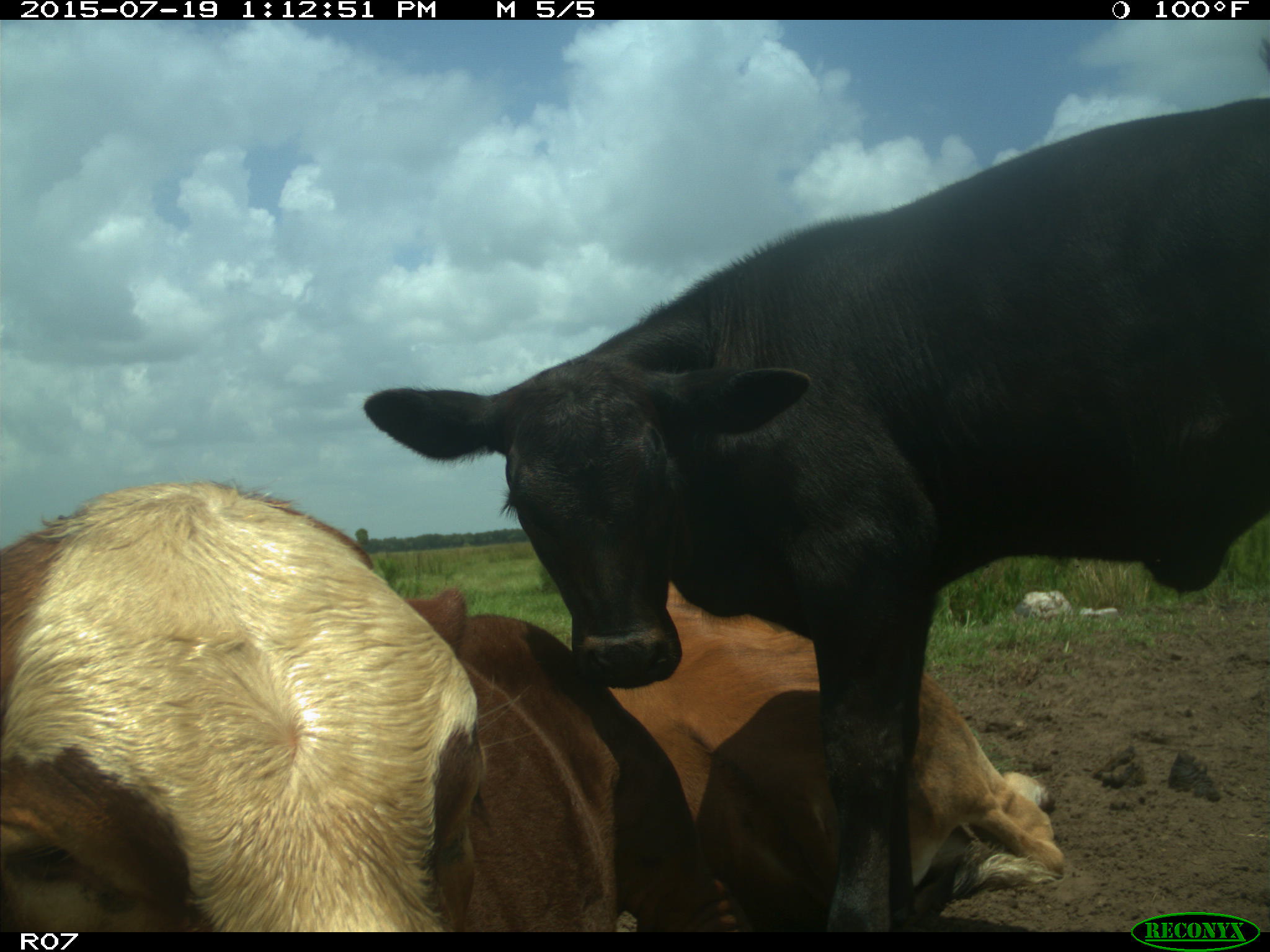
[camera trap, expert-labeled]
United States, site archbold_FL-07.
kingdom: Animalia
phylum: Chordata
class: Mammalia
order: Artiodactyla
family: Bovidae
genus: Bos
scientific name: Bos taurus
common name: domestic cow